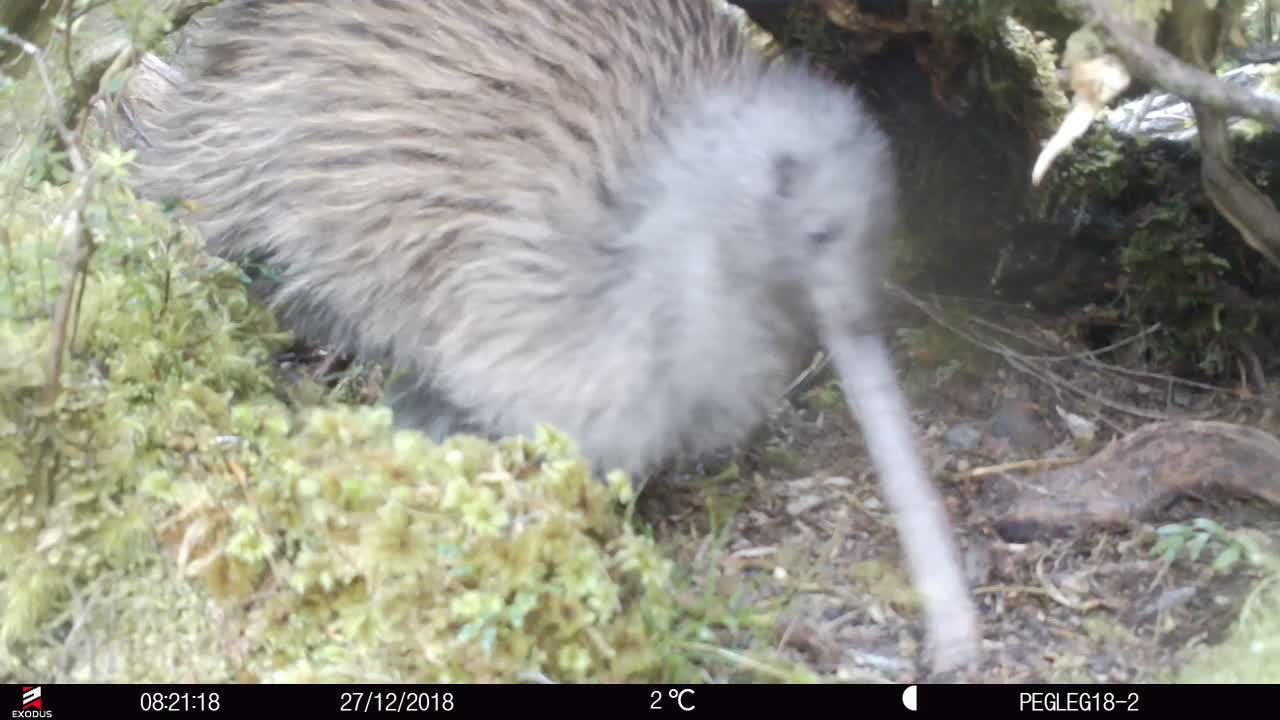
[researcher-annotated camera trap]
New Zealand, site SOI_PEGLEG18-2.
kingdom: Animalia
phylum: Chordata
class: Aves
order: Apterygiformes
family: Apterygidae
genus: Apteryx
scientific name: Apteryx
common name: kiwi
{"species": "kiwi (Apteryx)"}